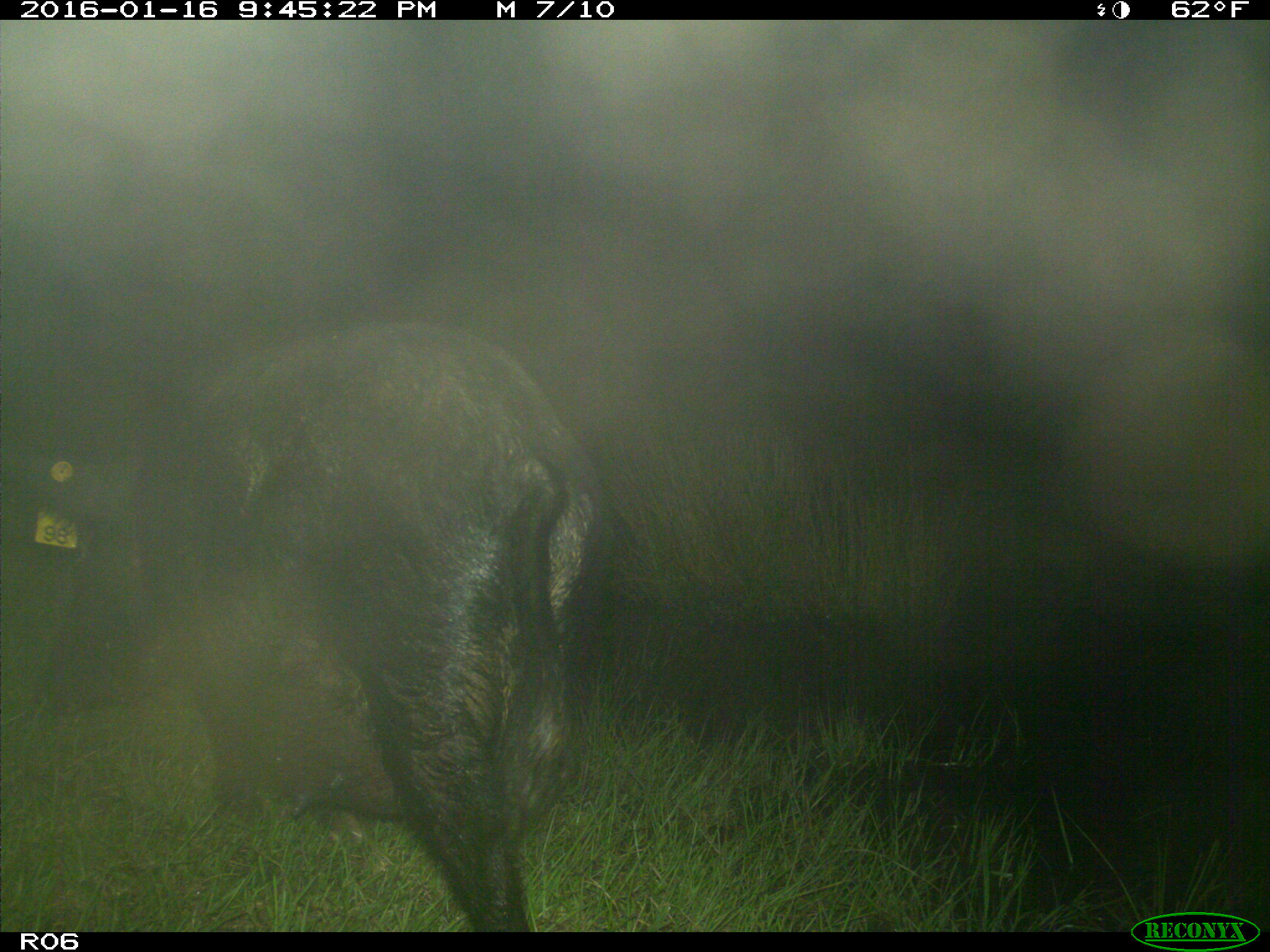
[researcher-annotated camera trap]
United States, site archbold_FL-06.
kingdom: Animalia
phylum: Chordata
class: Mammalia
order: Artiodactyla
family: Suidae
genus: Sus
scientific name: Sus scrofa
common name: wild boar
Sus scrofa (wild boar).